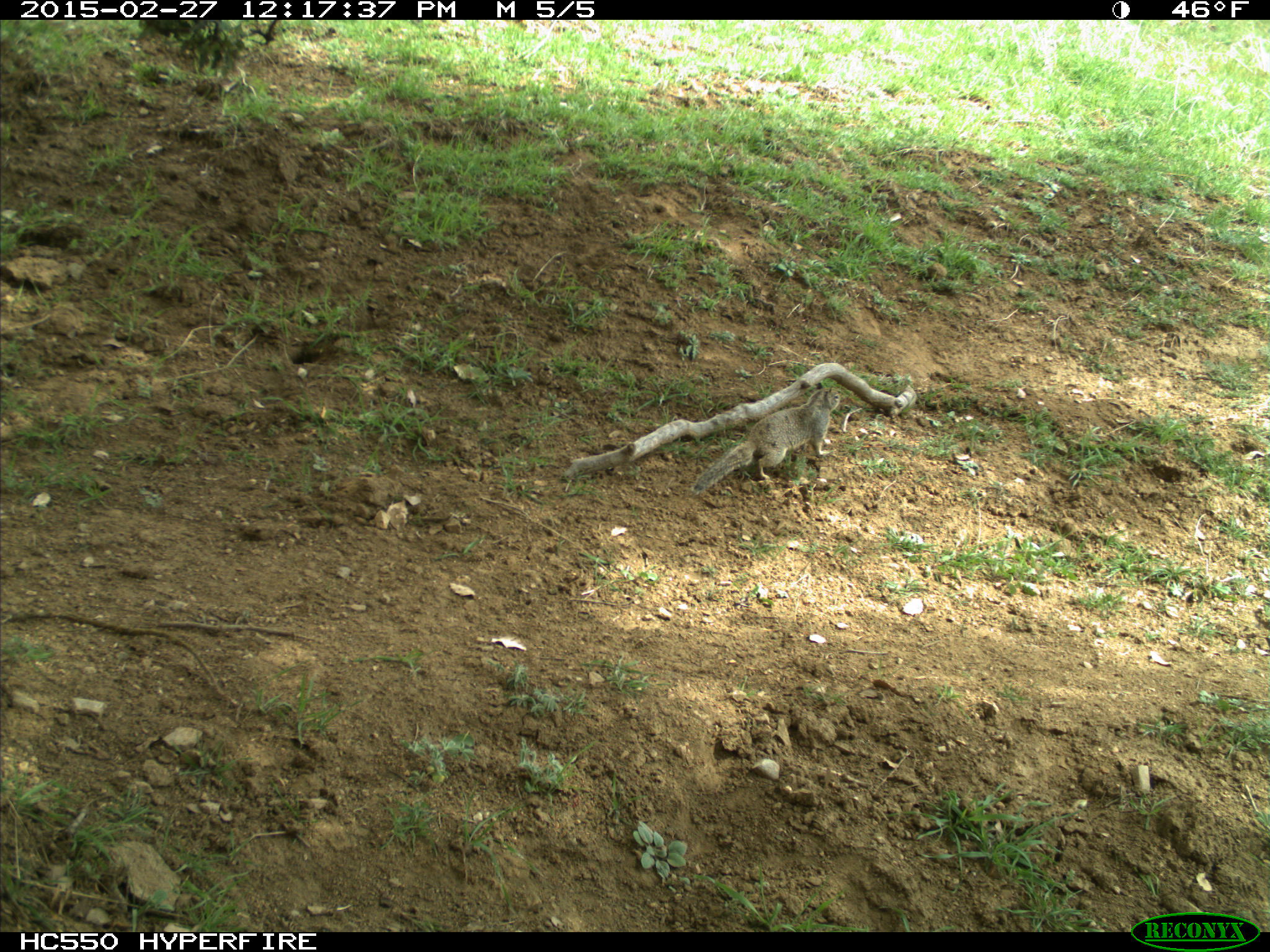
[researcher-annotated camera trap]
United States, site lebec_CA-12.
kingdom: Animalia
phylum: Chordata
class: Mammalia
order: Rodentia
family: Sciuridae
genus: Otospermophilus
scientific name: Otospermophilus beecheyi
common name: california ground squirrel